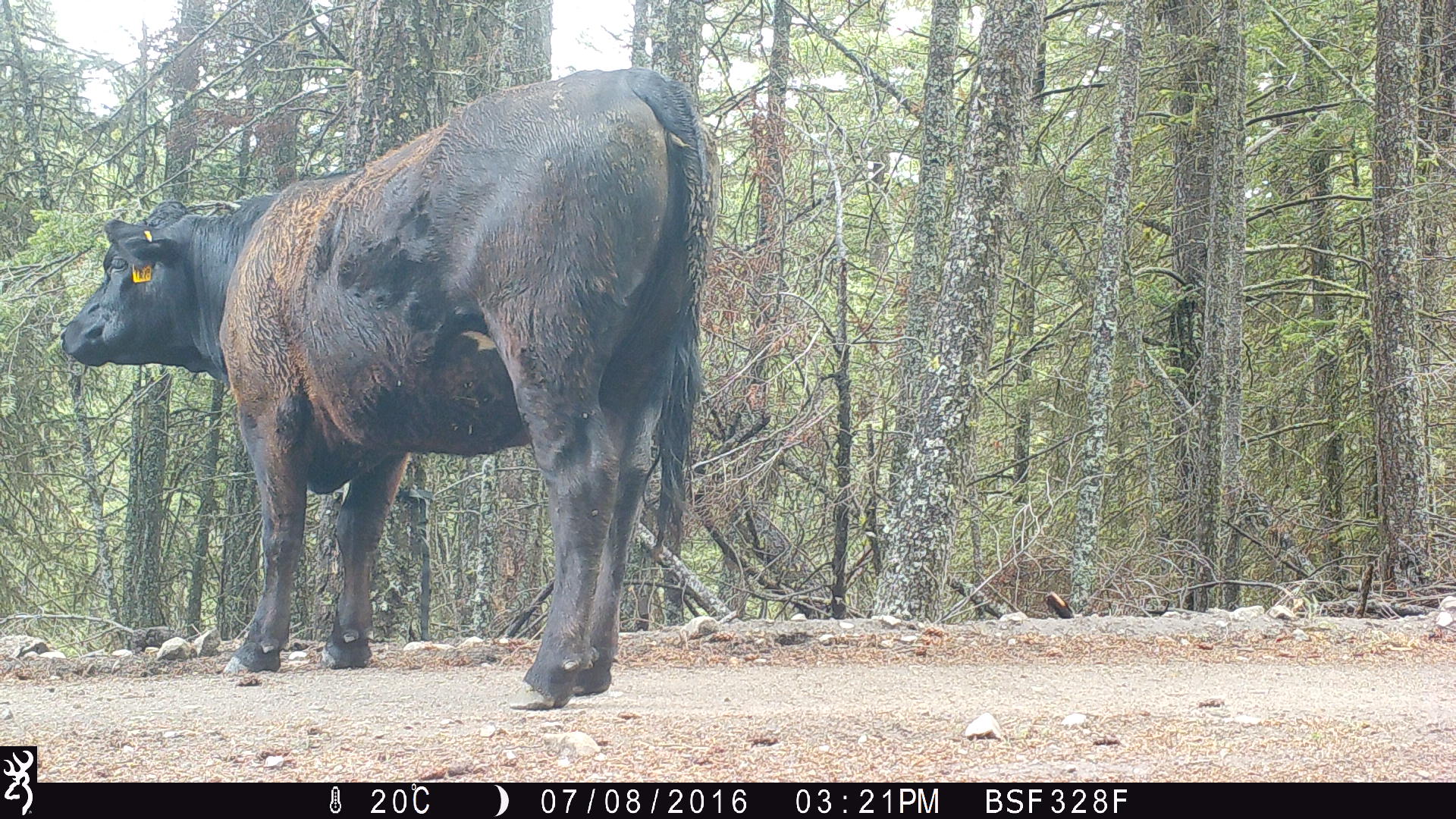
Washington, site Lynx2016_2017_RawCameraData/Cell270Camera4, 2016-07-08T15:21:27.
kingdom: Animalia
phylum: Chordata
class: Mammalia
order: Artiodactyla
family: Bovidae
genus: Bos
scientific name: Bos taurus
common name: domestic cattle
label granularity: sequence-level